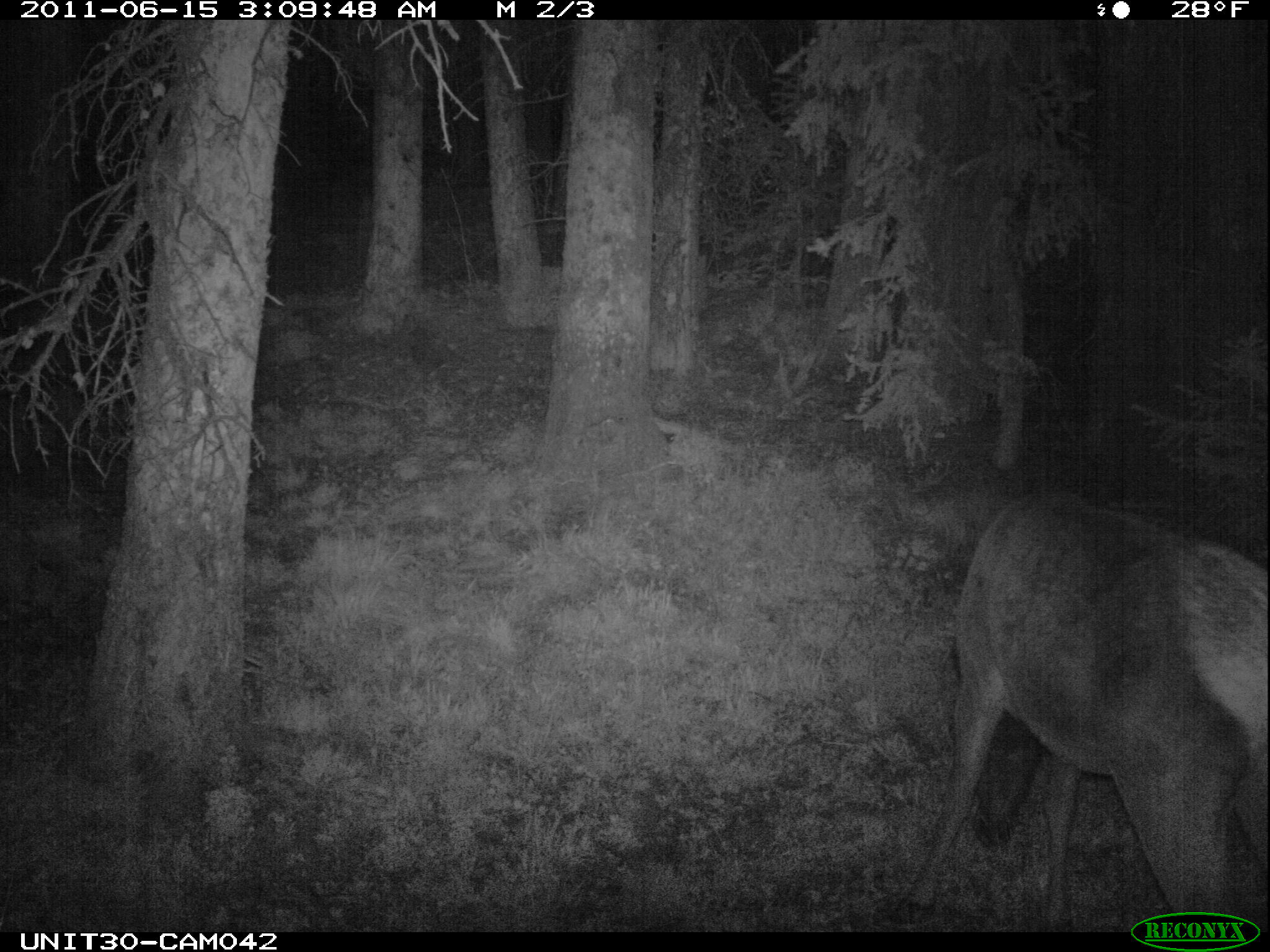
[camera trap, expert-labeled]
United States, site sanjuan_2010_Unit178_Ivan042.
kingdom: Animalia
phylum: Chordata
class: Mammalia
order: Artiodactyla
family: Cervidae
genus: Cervus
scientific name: Cervus elaphus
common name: red deer